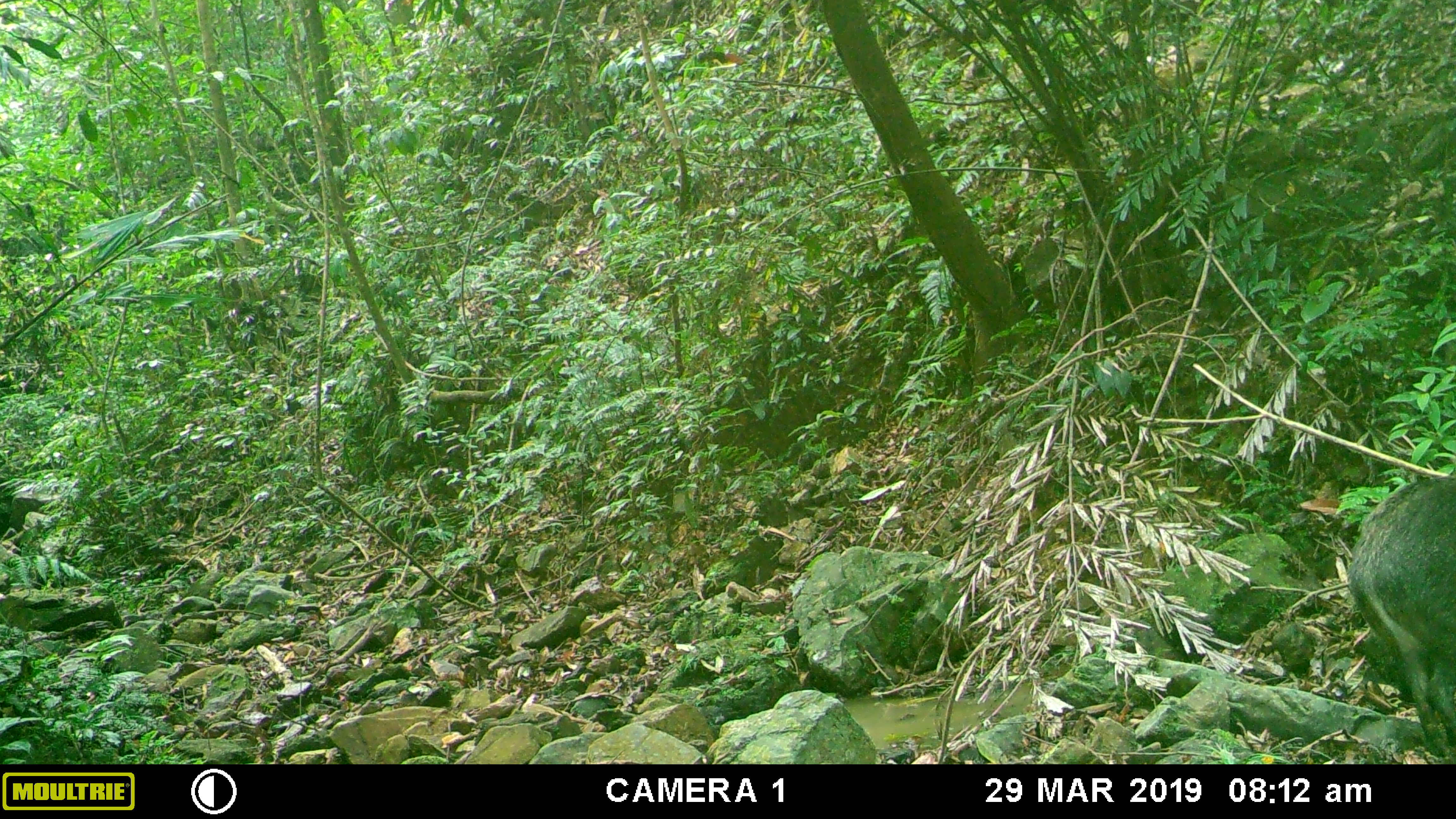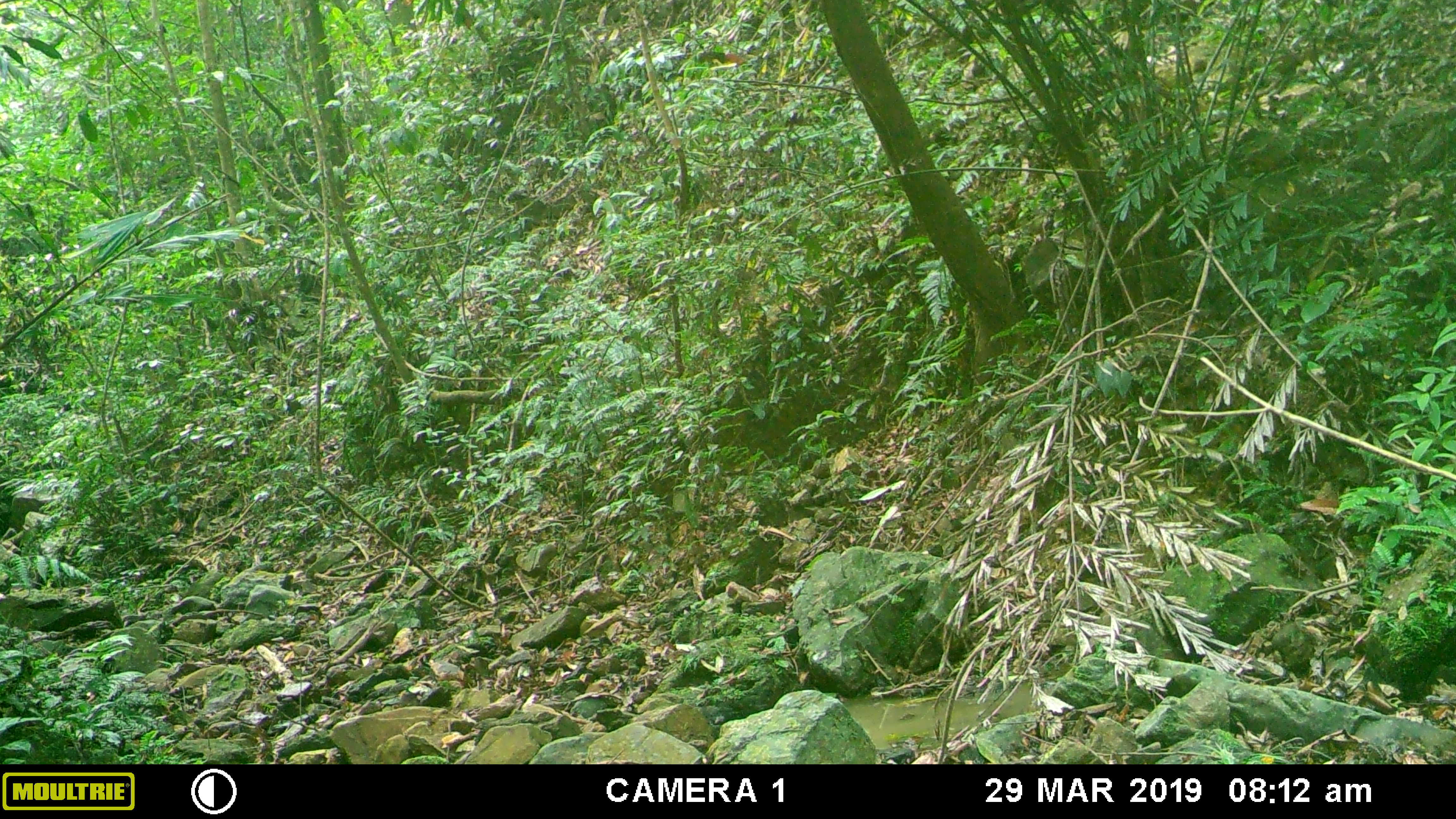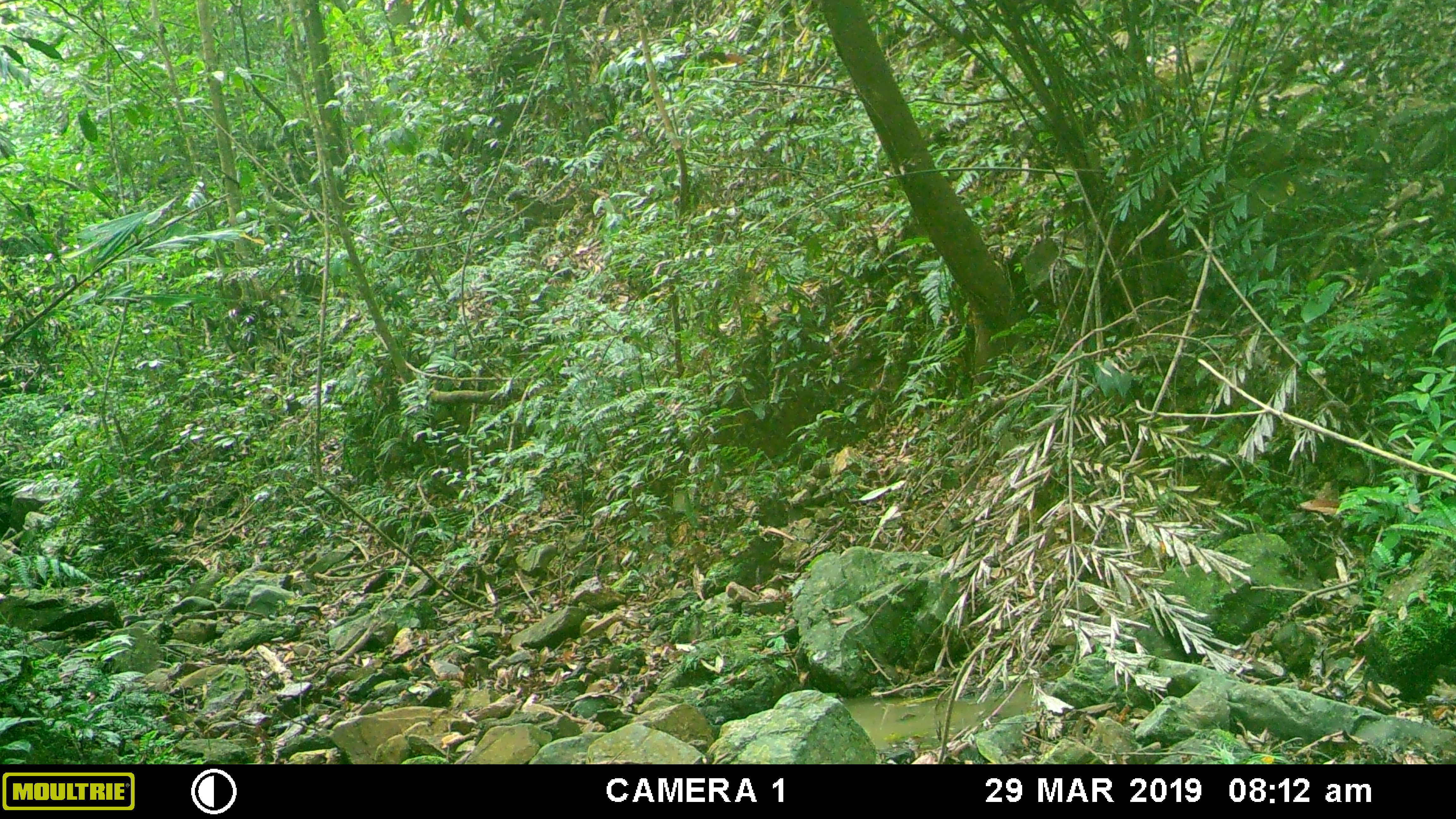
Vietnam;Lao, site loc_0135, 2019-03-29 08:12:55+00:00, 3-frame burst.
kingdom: Animalia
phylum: Chordata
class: Mammalia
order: Artiodactyla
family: Suidae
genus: Sus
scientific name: Sus scrofa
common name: eurasian wild pig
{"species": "eurasian wild pig (Sus scrofa)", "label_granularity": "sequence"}